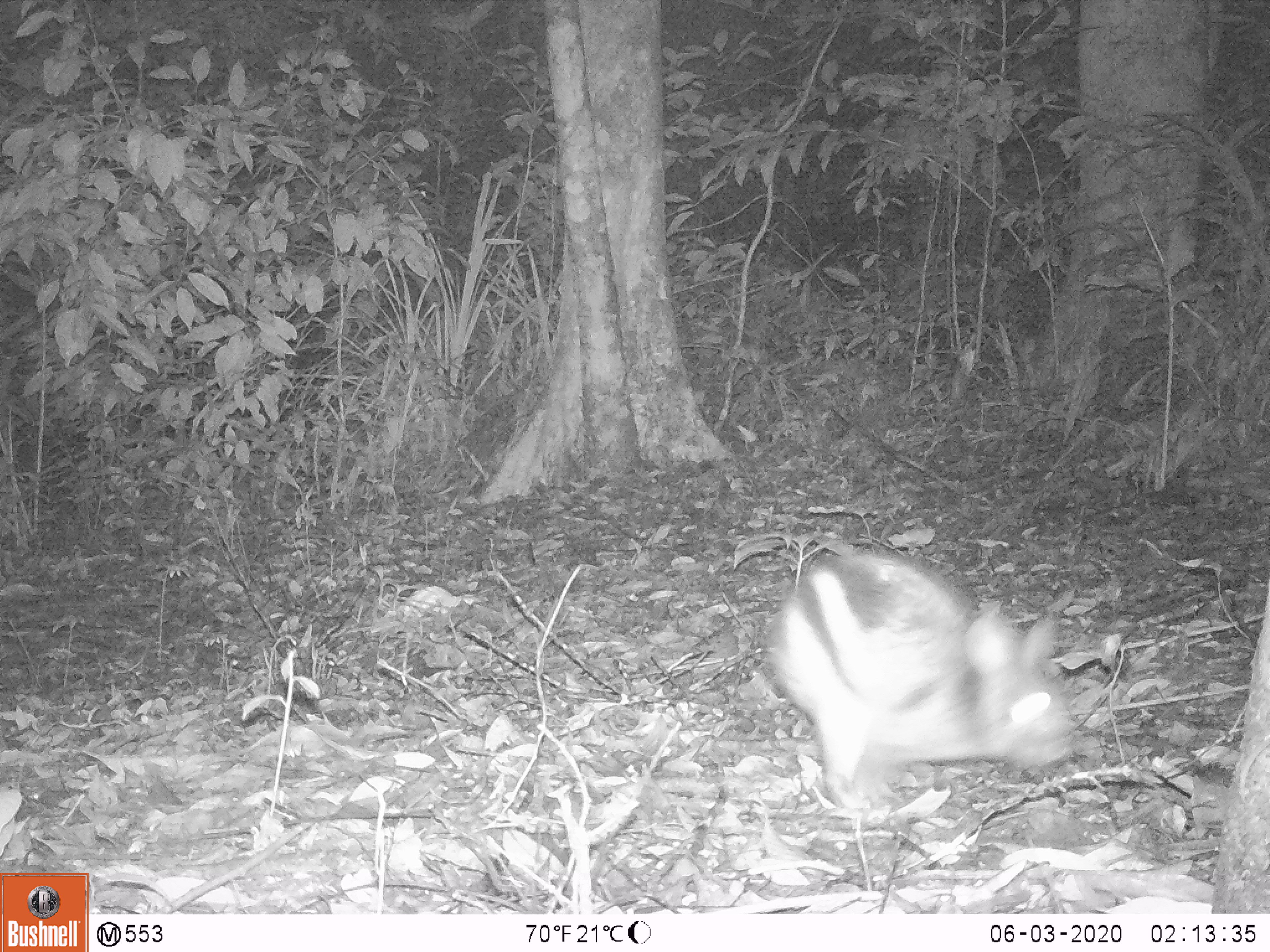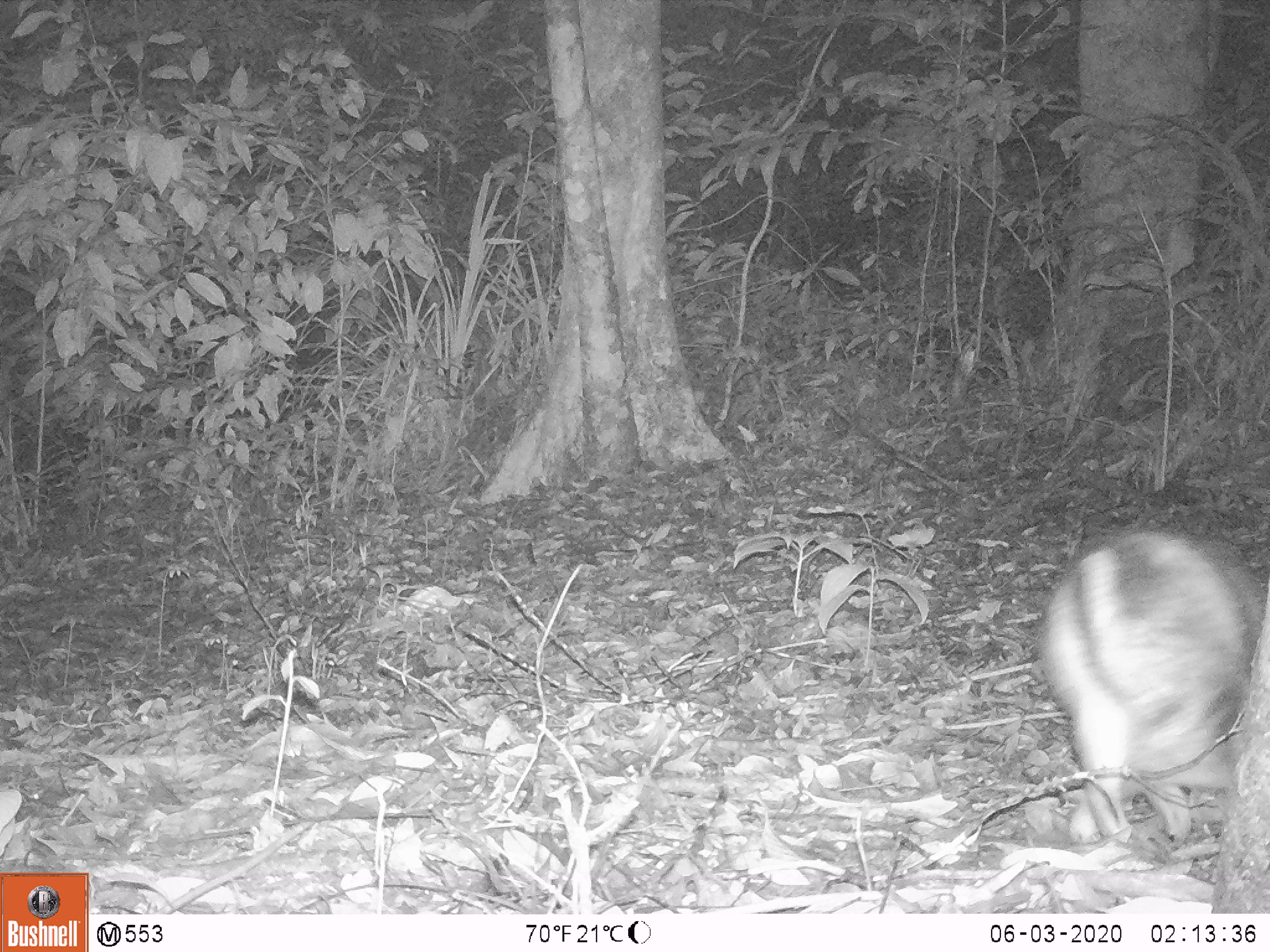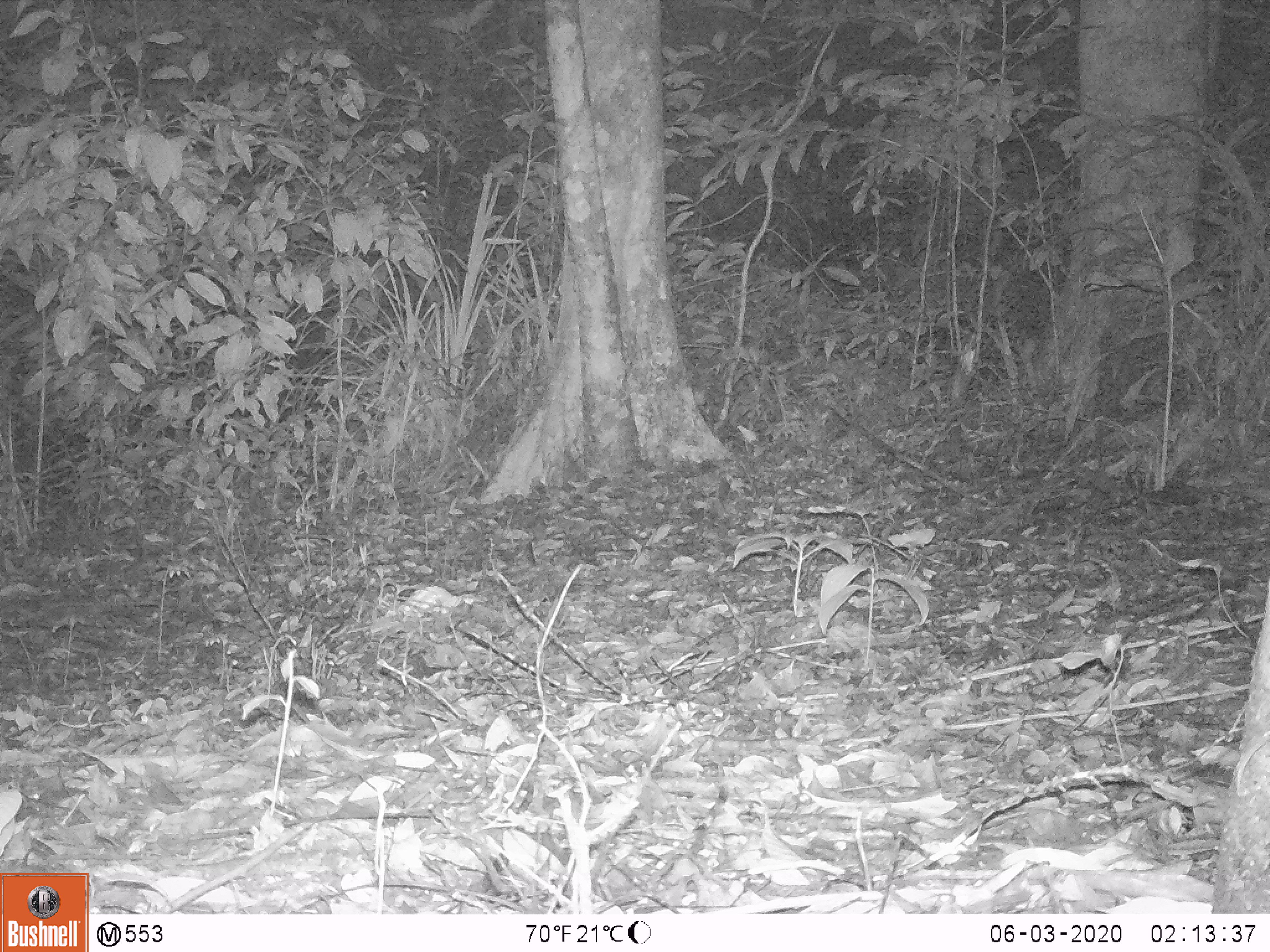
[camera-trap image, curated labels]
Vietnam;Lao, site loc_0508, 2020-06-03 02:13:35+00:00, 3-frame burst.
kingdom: Animalia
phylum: Chordata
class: Mammalia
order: Lagomorpha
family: Leporidae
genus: Nesolagus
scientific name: Nesolagus timminsi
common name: annamite striped rabbit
Annamite striped rabbit (Nesolagus timminsi). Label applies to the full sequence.